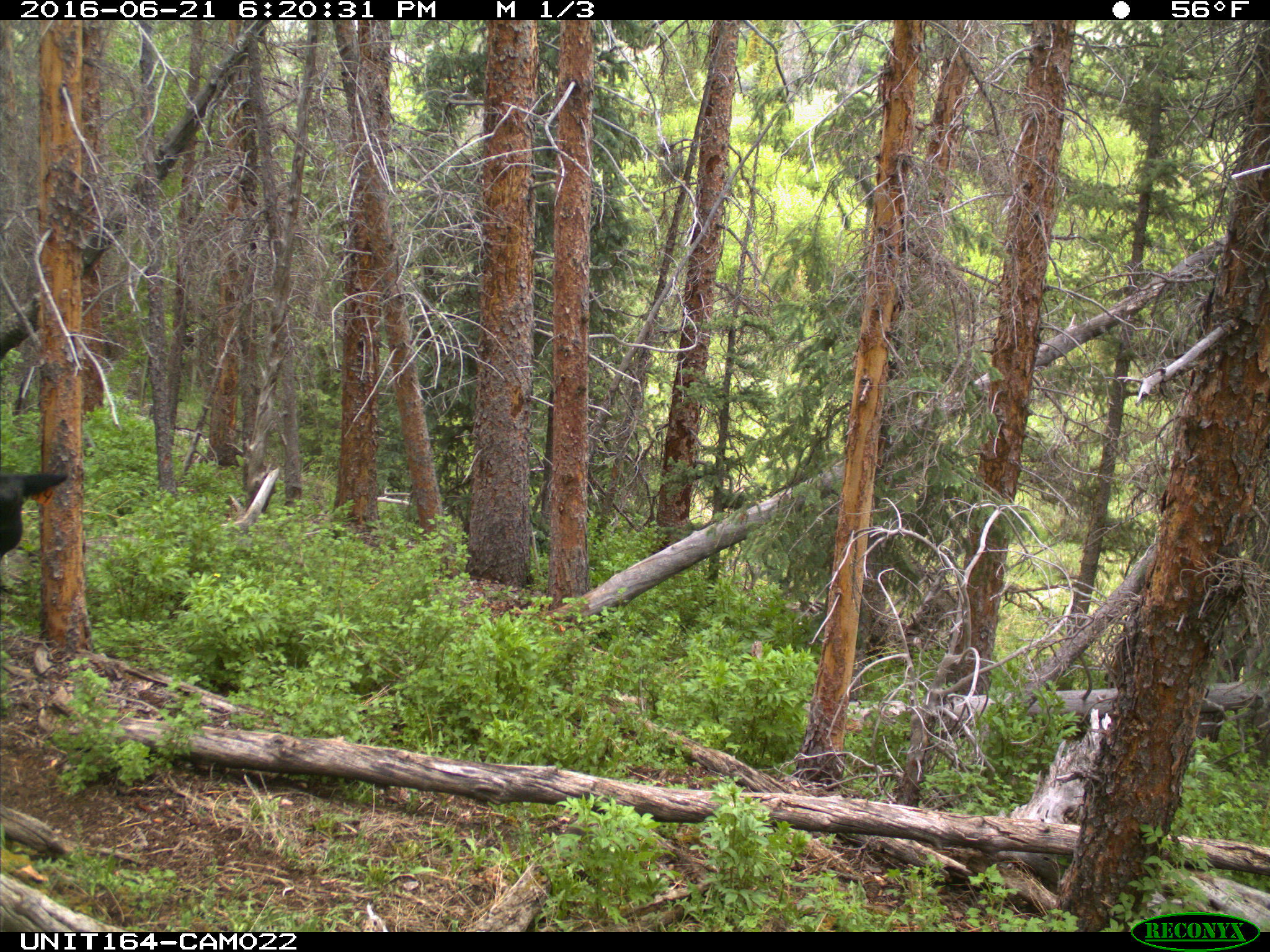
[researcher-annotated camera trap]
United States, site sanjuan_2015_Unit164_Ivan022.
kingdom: Animalia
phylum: Chordata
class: Mammalia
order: Artiodactyla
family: Bovidae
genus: Bos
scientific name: Bos taurus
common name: domestic cow